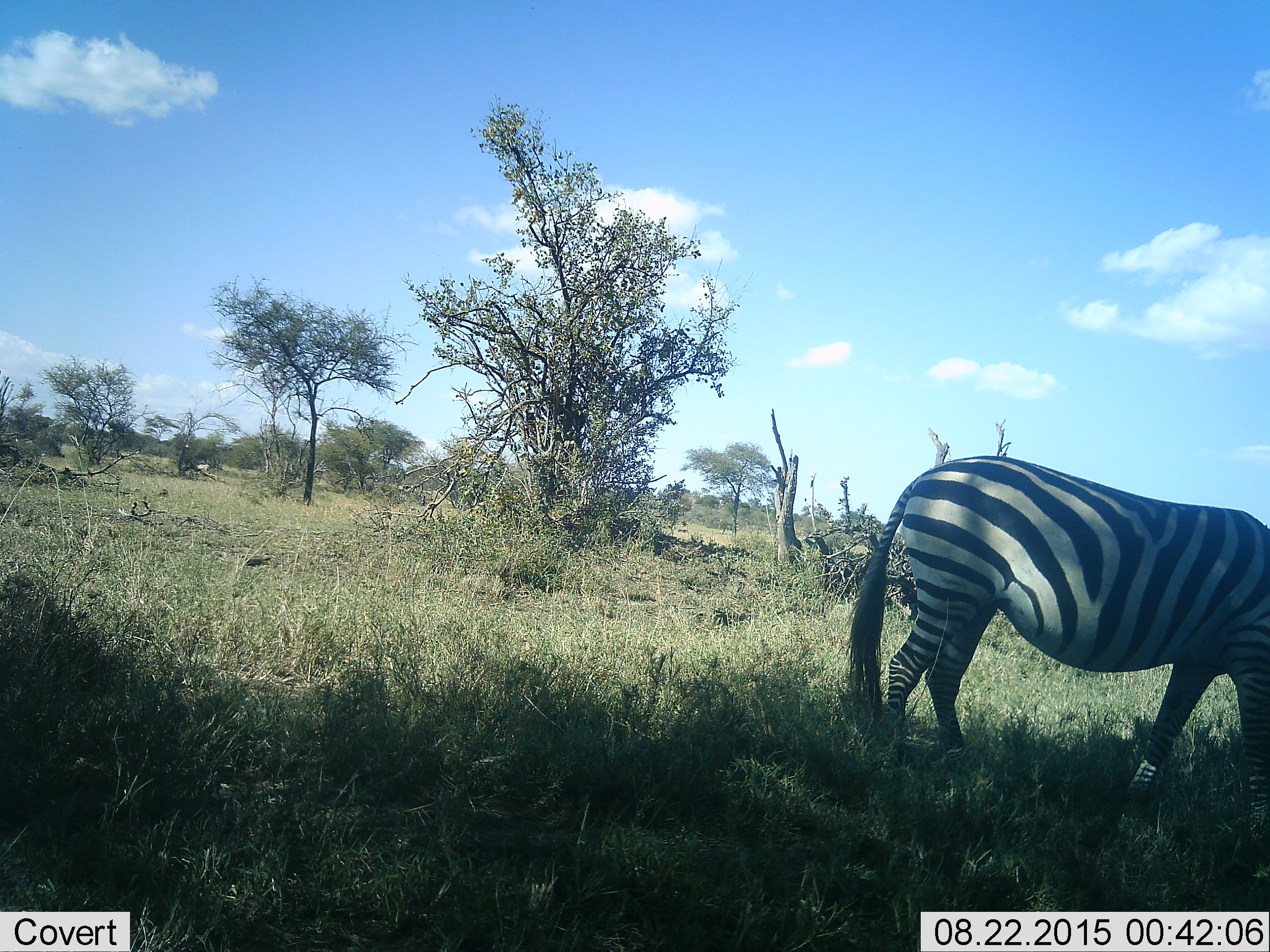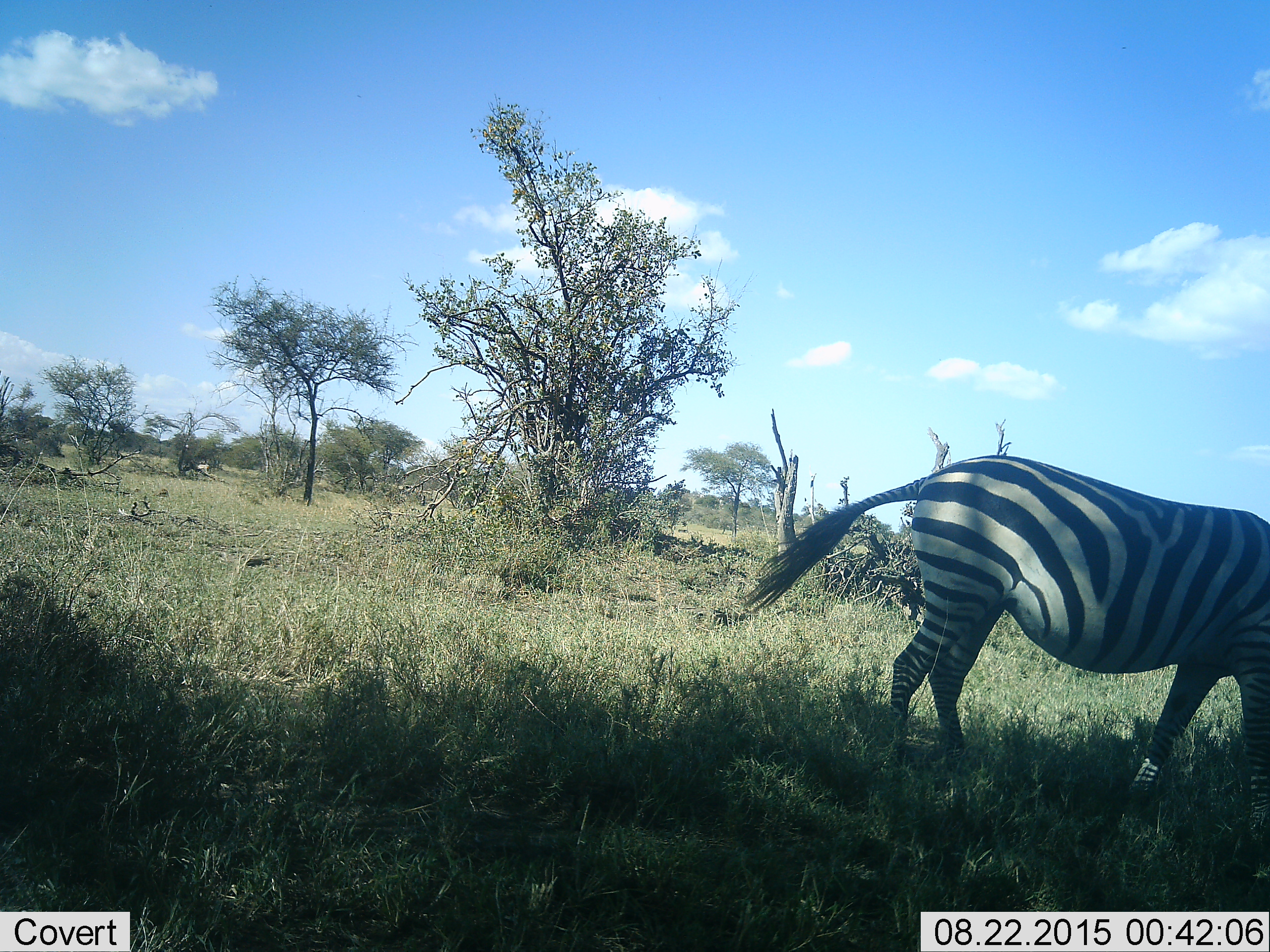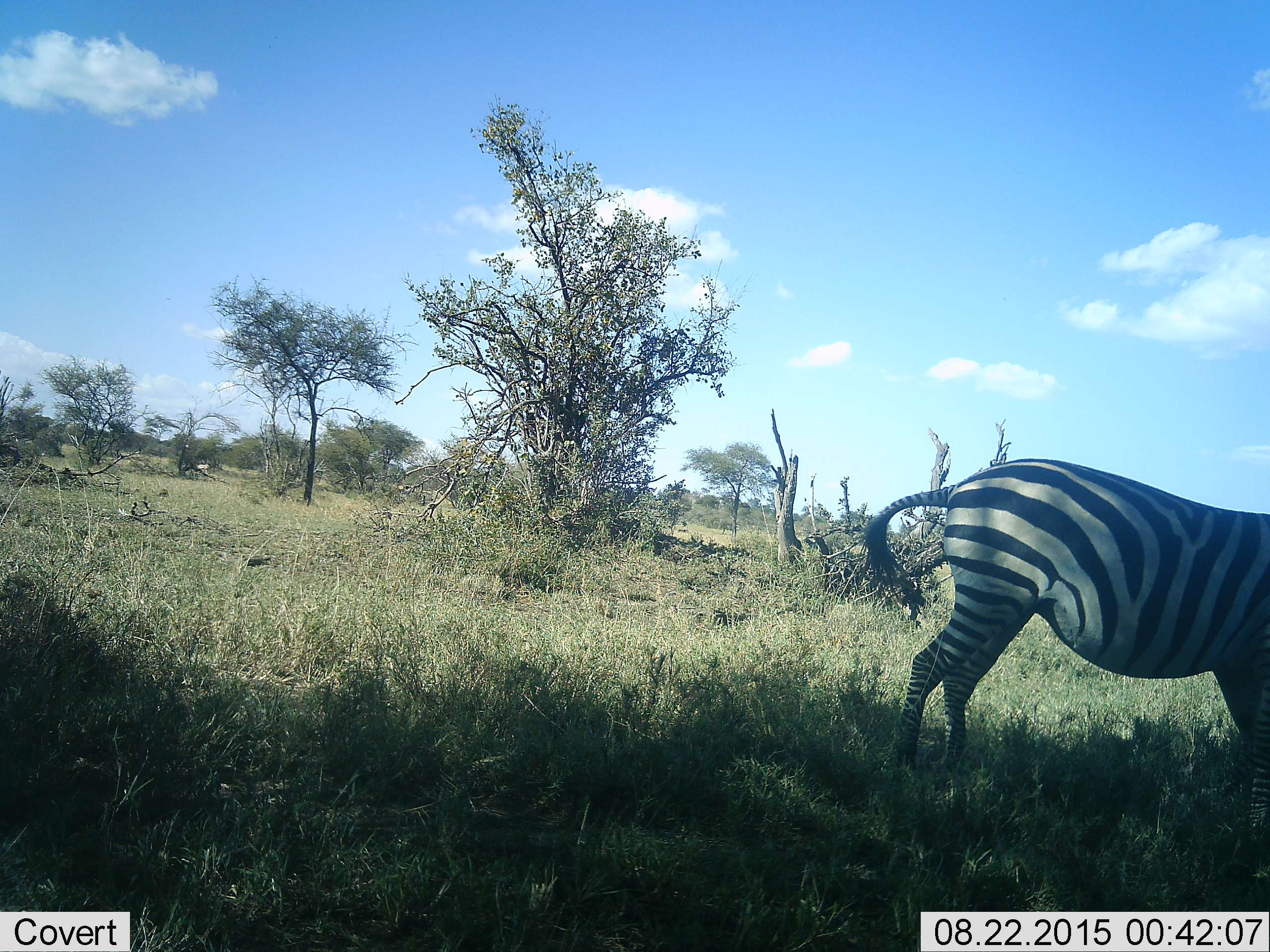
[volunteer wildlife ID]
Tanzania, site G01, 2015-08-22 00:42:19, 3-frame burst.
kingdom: Animalia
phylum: Chordata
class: Mammalia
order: Perissodactyla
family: Equidae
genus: Equus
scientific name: Equus quagga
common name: plains zebra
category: zebra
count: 1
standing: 53%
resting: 0%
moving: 26%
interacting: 5%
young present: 0%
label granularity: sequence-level